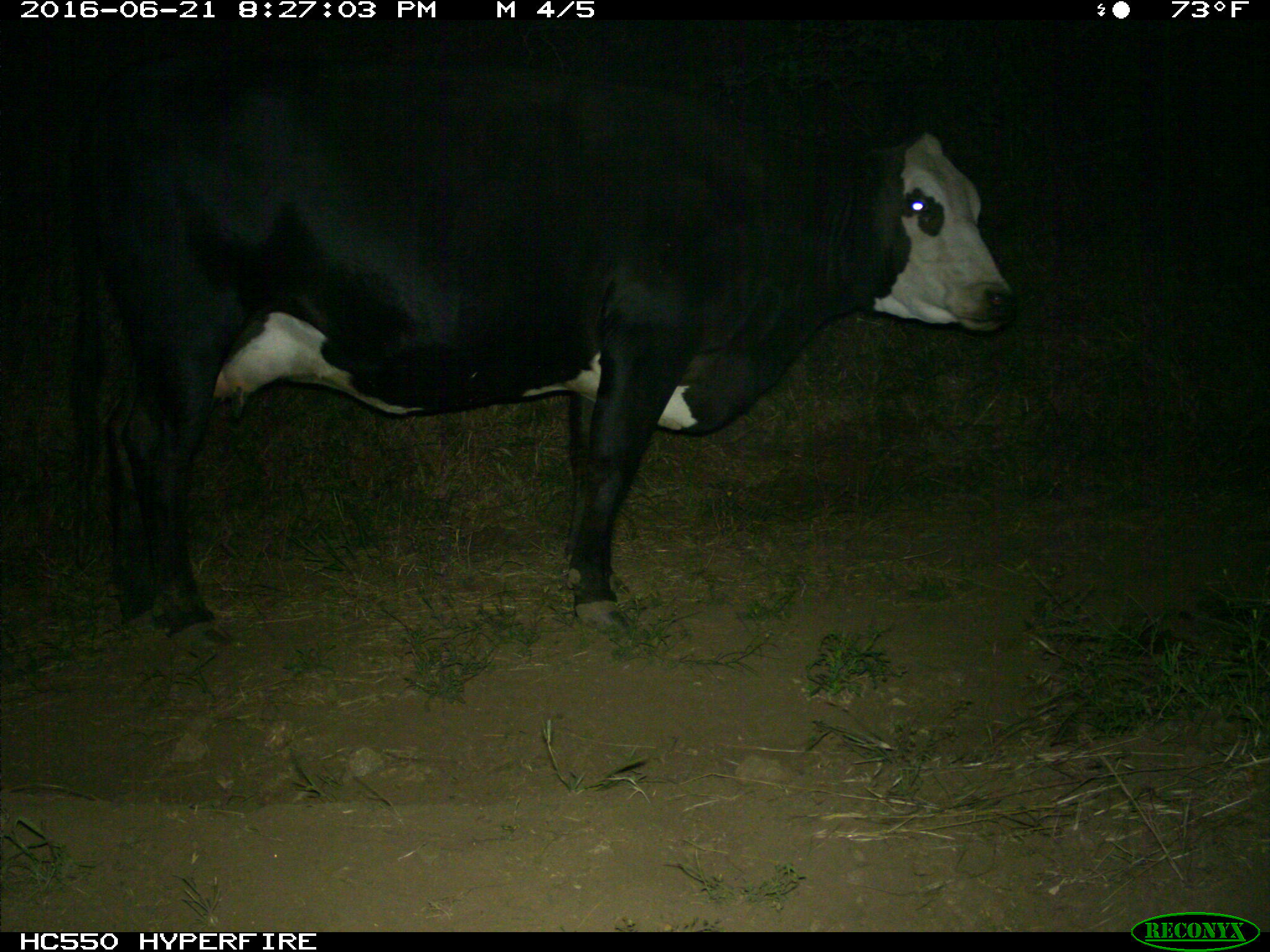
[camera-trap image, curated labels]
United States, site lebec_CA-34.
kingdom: Animalia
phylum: Chordata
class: Mammalia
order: Artiodactyla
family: Bovidae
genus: Bos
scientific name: Bos taurus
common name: domestic cow